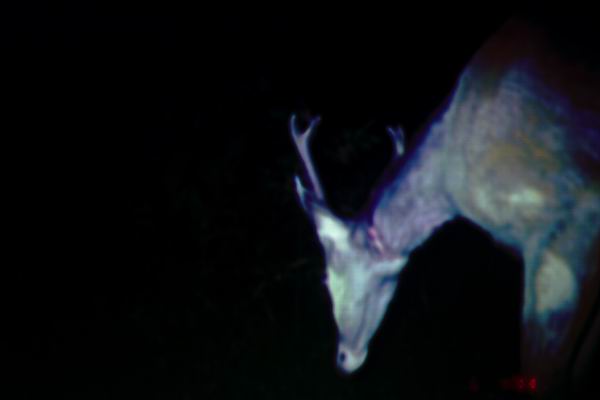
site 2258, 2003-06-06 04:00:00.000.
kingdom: Animalia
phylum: Chordata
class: Mammalia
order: Artiodactyla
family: Cervidae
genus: Rusa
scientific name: Rusa unicolor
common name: sambar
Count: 1.